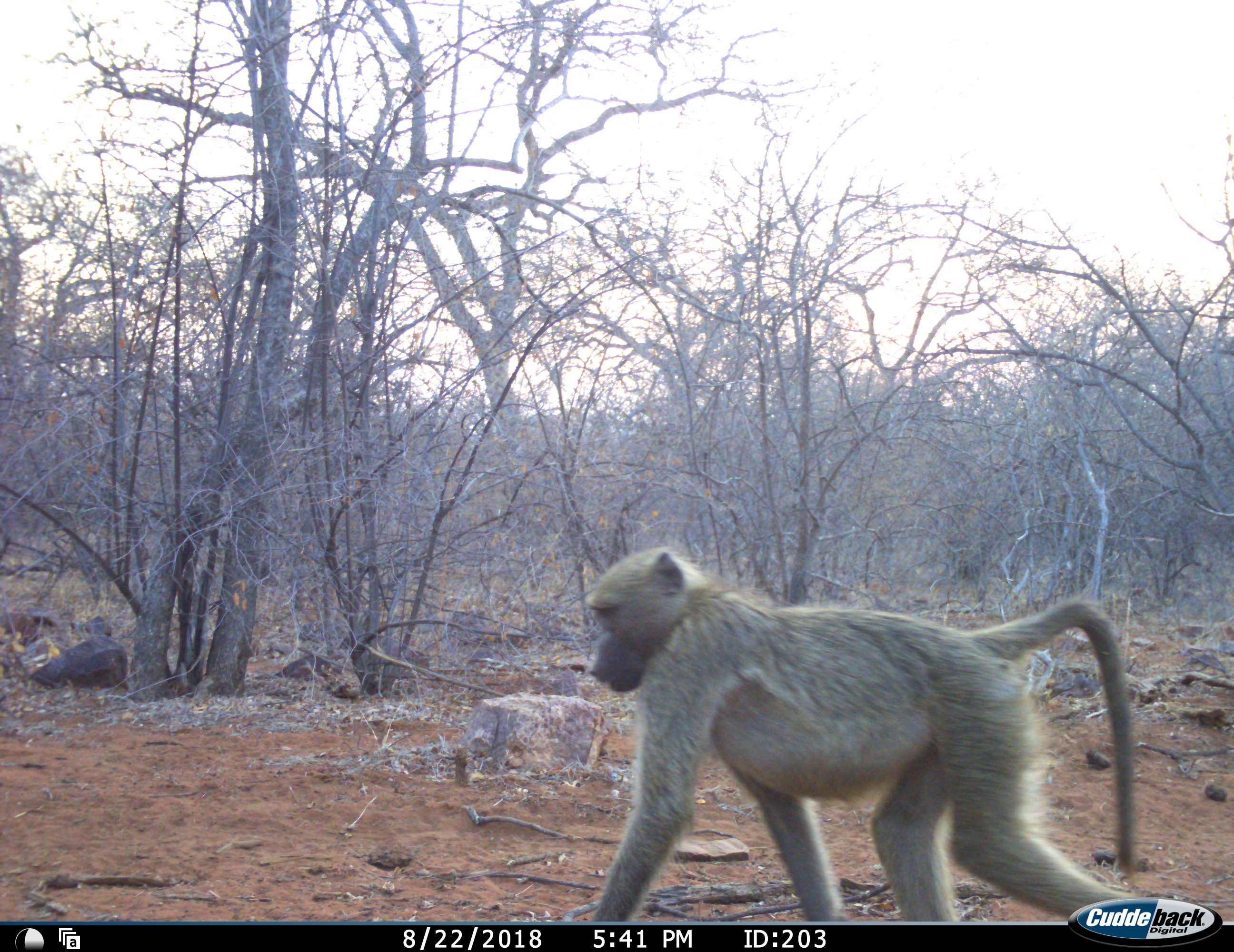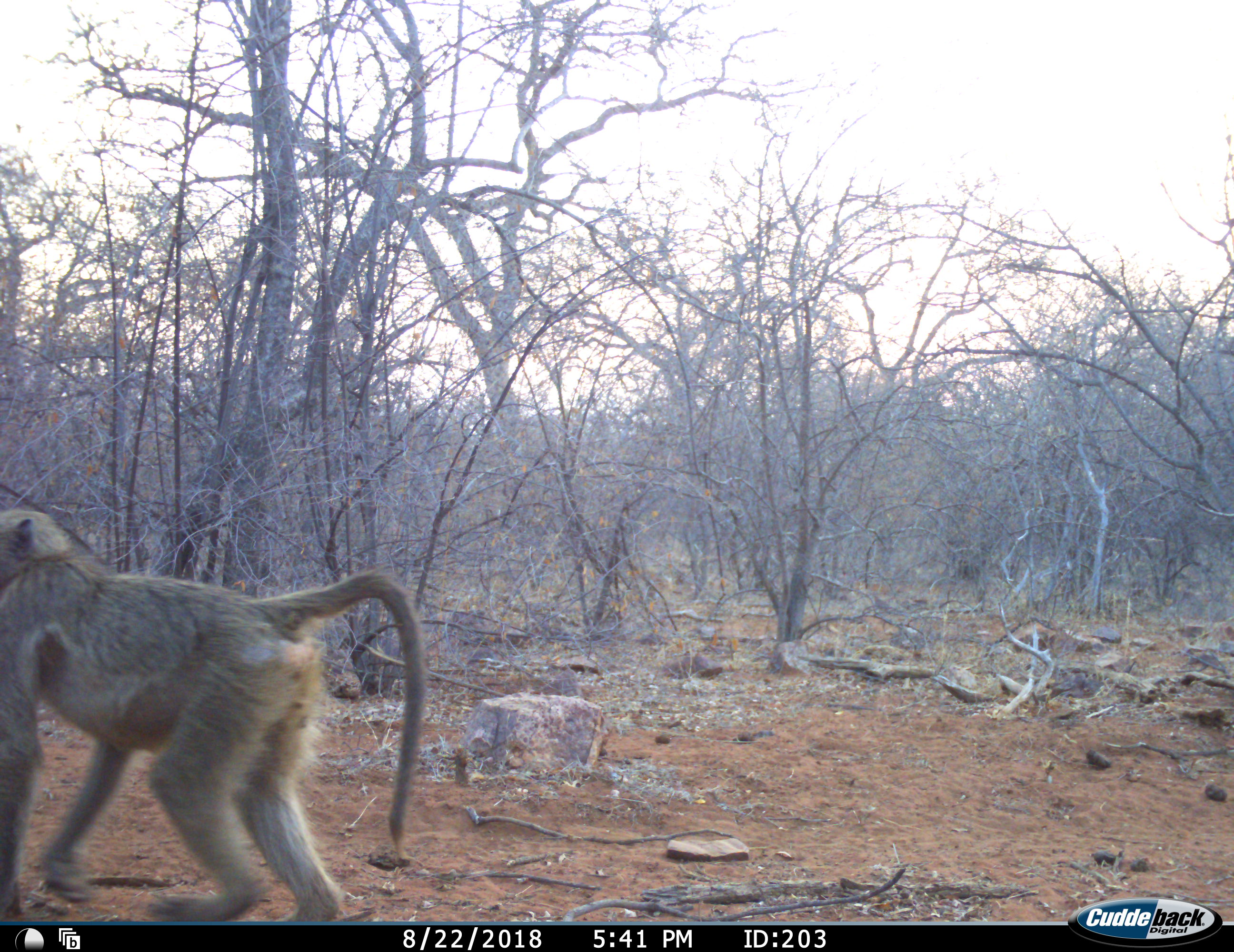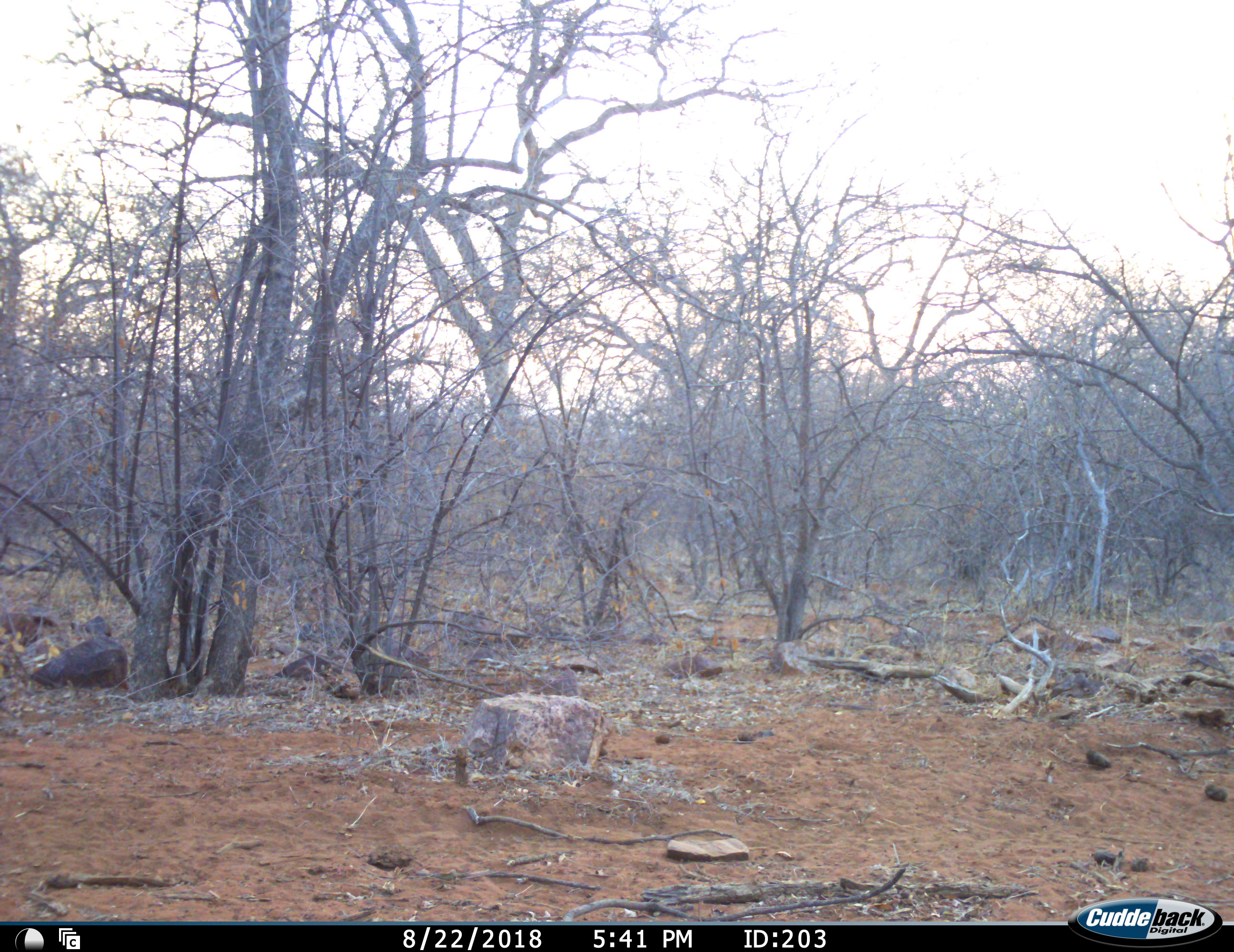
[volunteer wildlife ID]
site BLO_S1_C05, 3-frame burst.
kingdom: Animalia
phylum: Chordata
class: Mammalia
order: Primates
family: Cercopithecidae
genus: Papio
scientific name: Papio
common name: baboon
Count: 1.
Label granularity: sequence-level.